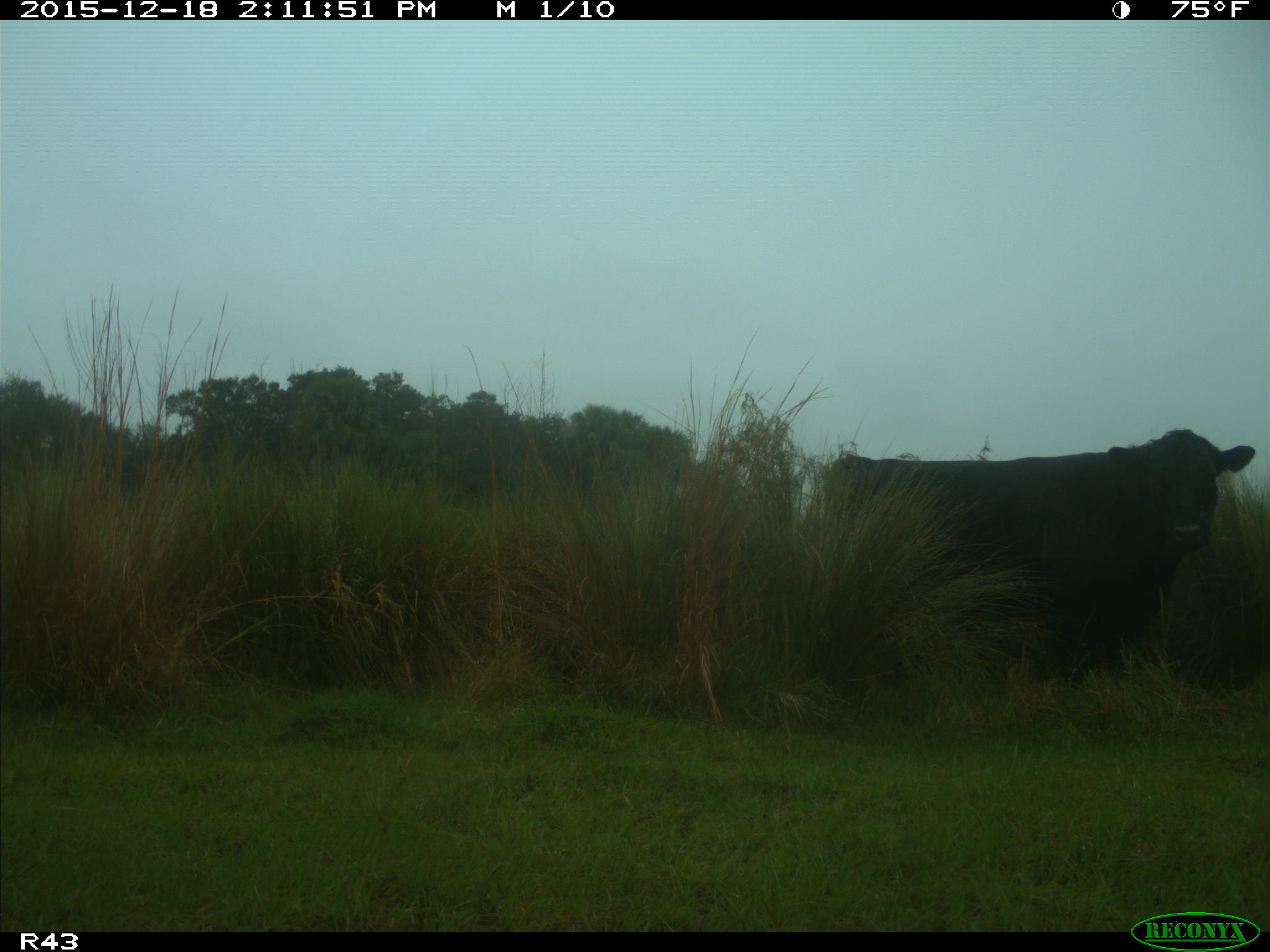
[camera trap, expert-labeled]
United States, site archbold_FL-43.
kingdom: Animalia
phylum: Chordata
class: Mammalia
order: Artiodactyla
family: Bovidae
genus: Bos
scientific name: Bos taurus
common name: domestic cow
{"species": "Bos taurus (domestic cow)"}